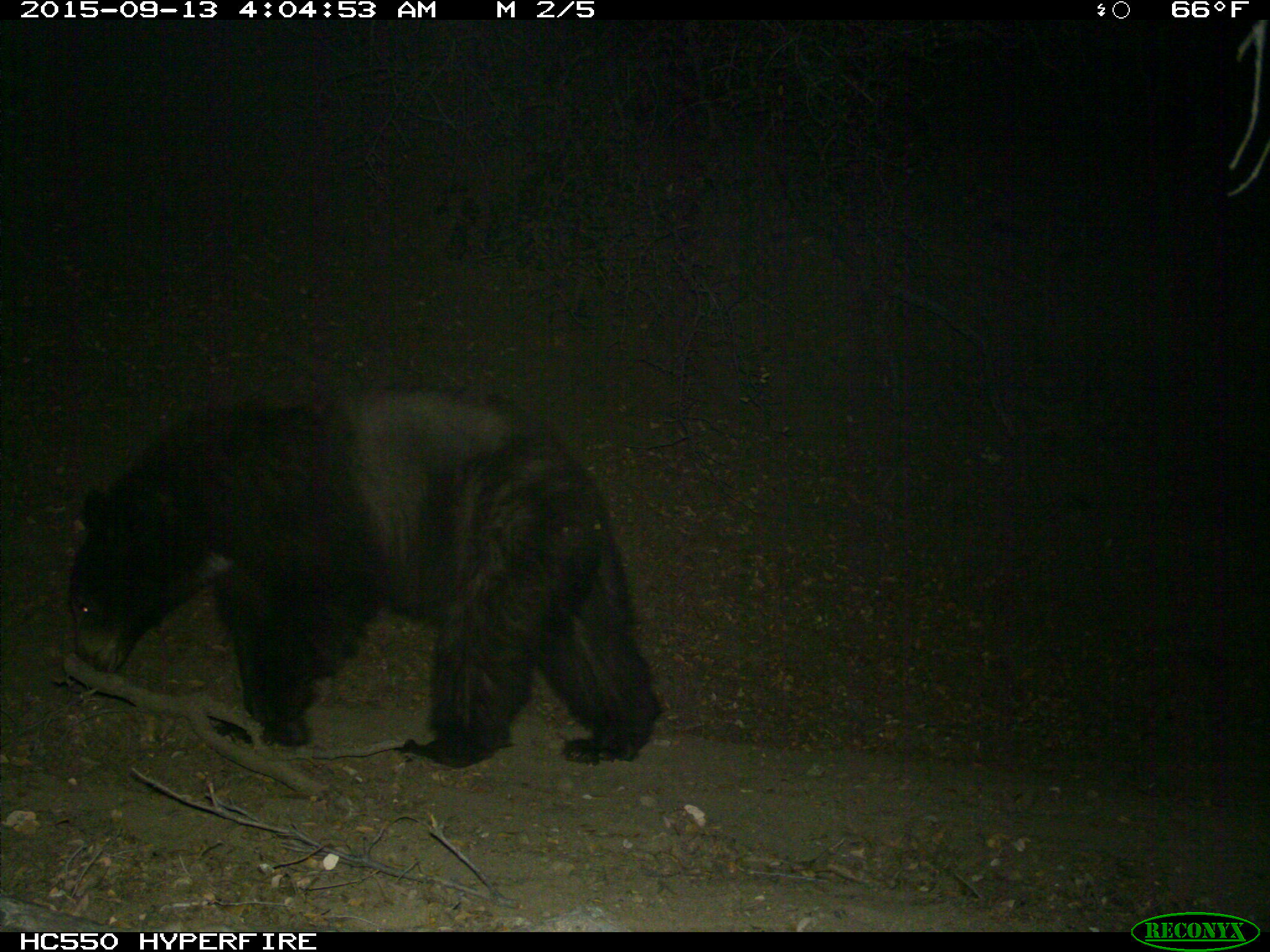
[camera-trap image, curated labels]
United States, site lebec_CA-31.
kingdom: Animalia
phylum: Chordata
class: Mammalia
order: Carnivora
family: Ursidae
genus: Ursus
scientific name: Ursus americanus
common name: american black bear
Ursus americanus (american black bear).